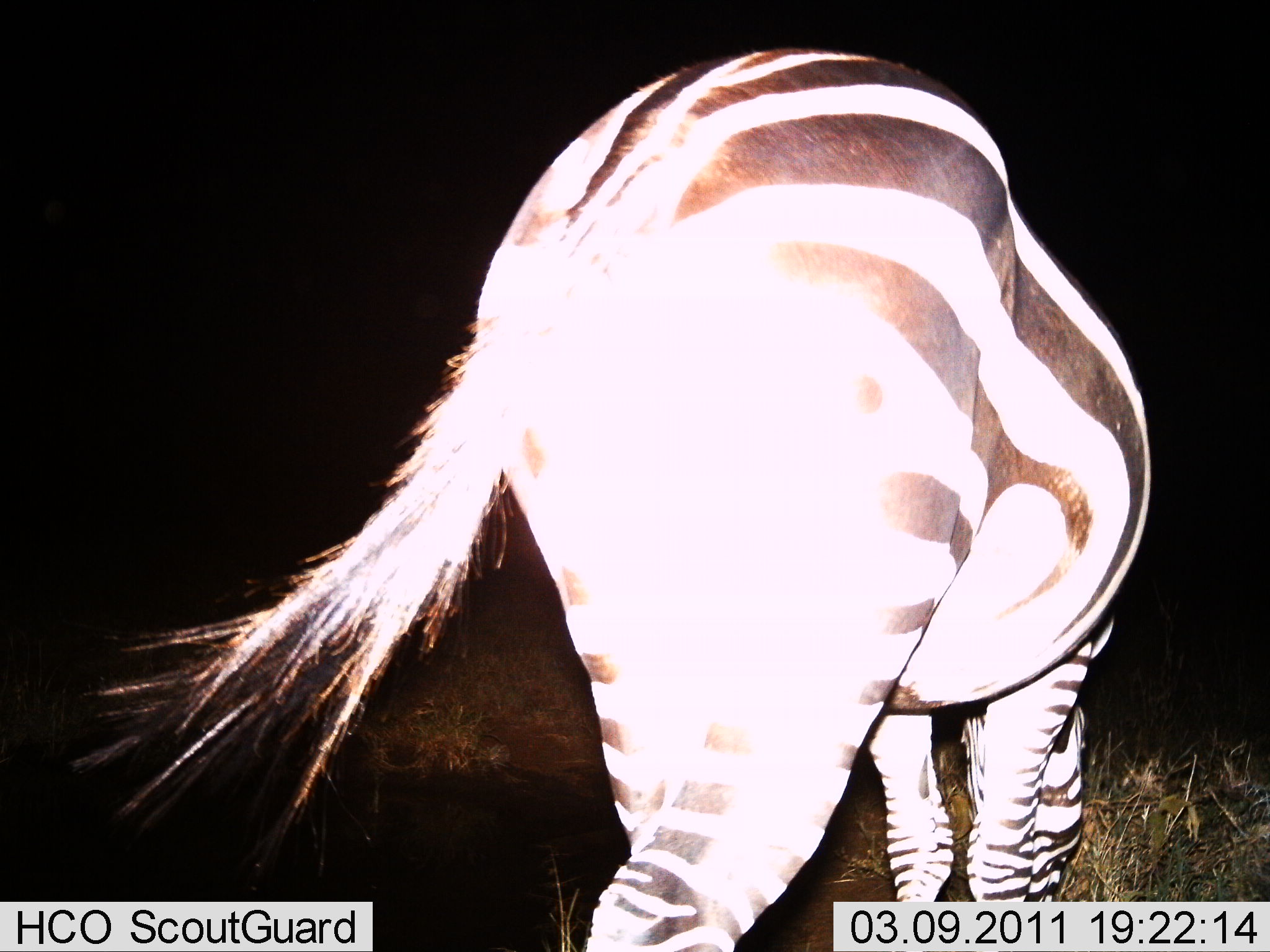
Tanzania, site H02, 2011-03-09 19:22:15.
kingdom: Animalia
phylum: Chordata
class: Mammalia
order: Perissodactyla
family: Equidae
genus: Equus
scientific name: Equus quagga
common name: plains zebra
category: zebra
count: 1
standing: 55%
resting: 0%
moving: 18%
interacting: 0%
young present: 0%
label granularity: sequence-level